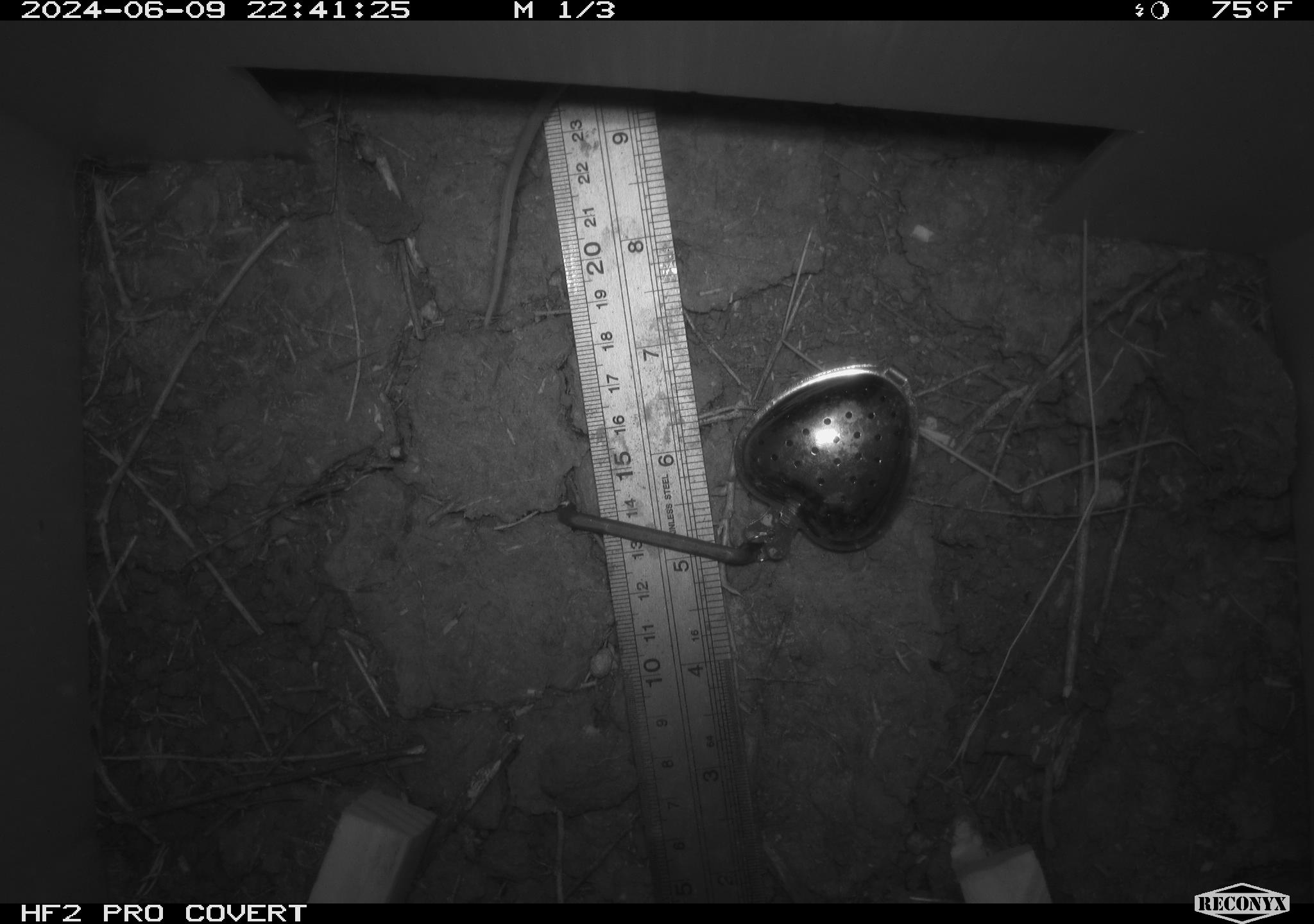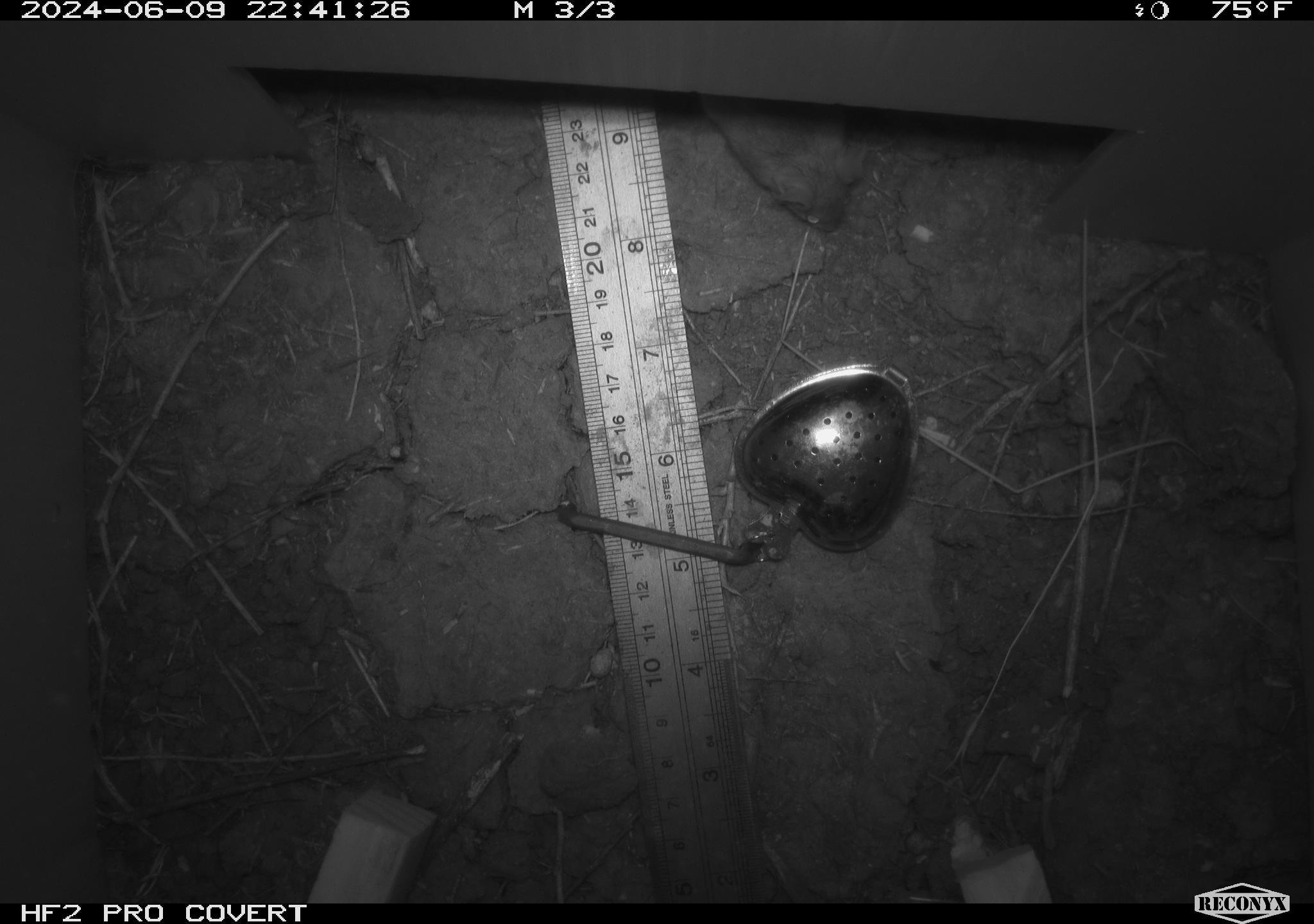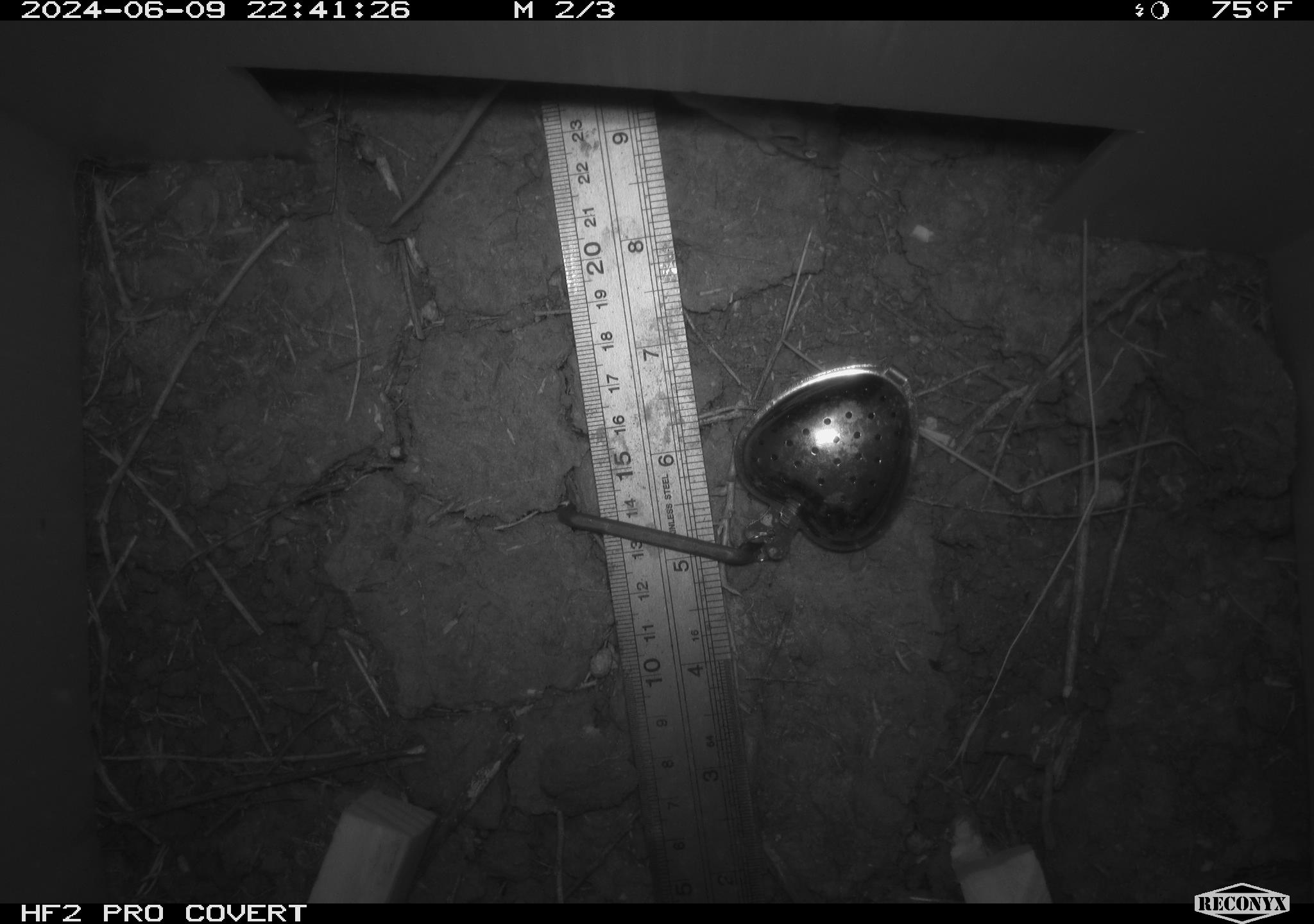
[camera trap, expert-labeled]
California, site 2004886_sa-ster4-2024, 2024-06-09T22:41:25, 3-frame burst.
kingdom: Animalia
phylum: Chordata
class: Mammalia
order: Rodentia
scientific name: Rodentia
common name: mouse species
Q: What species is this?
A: Mouse species (Rodentia).